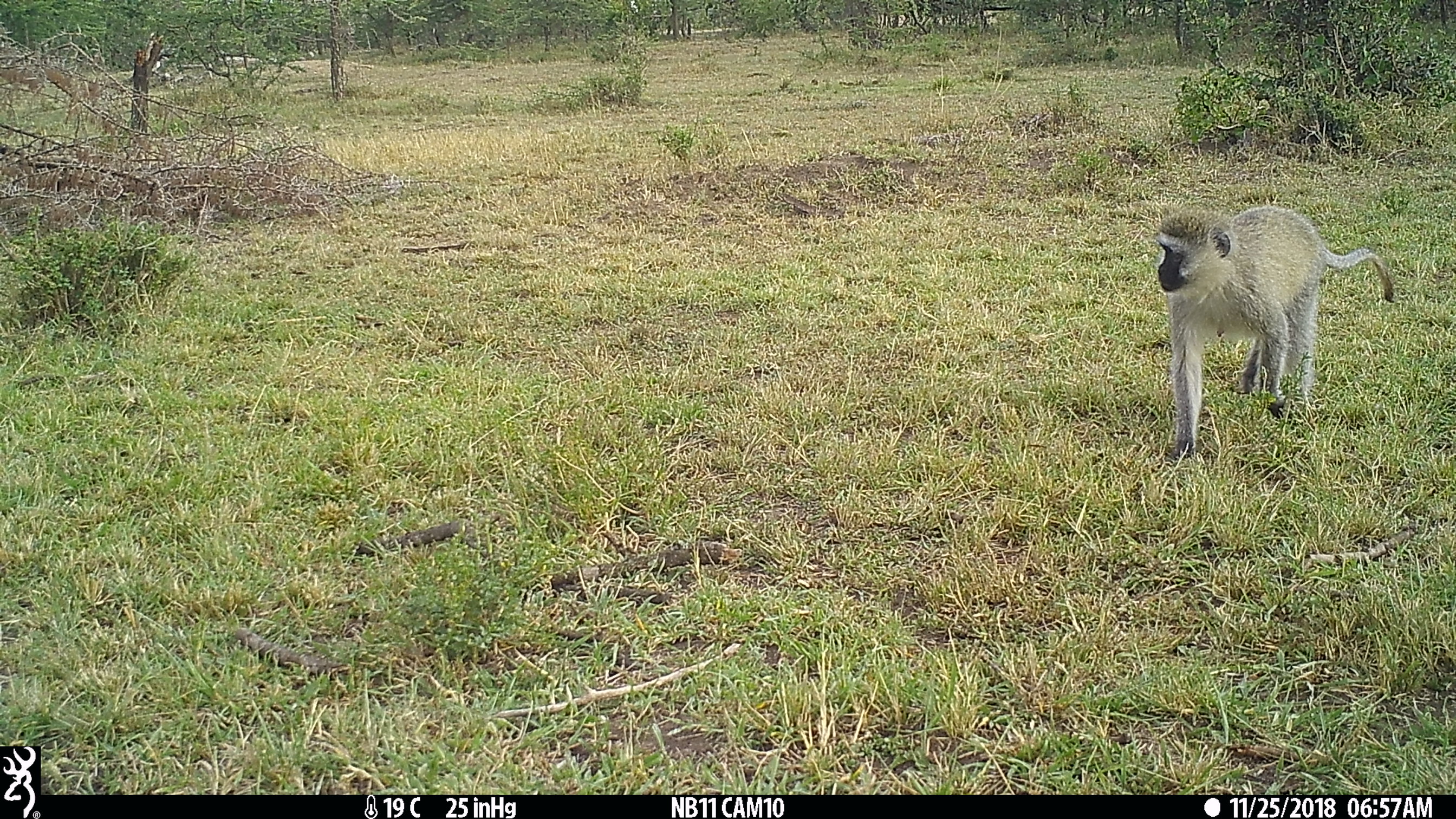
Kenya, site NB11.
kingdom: Animalia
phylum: Chordata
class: Mammalia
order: Primates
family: Cercopithecidae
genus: Chlorocebus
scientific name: Chlorocebus pygerythrus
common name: vervet monkey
Vervet monkey (Chlorocebus pygerythrus).